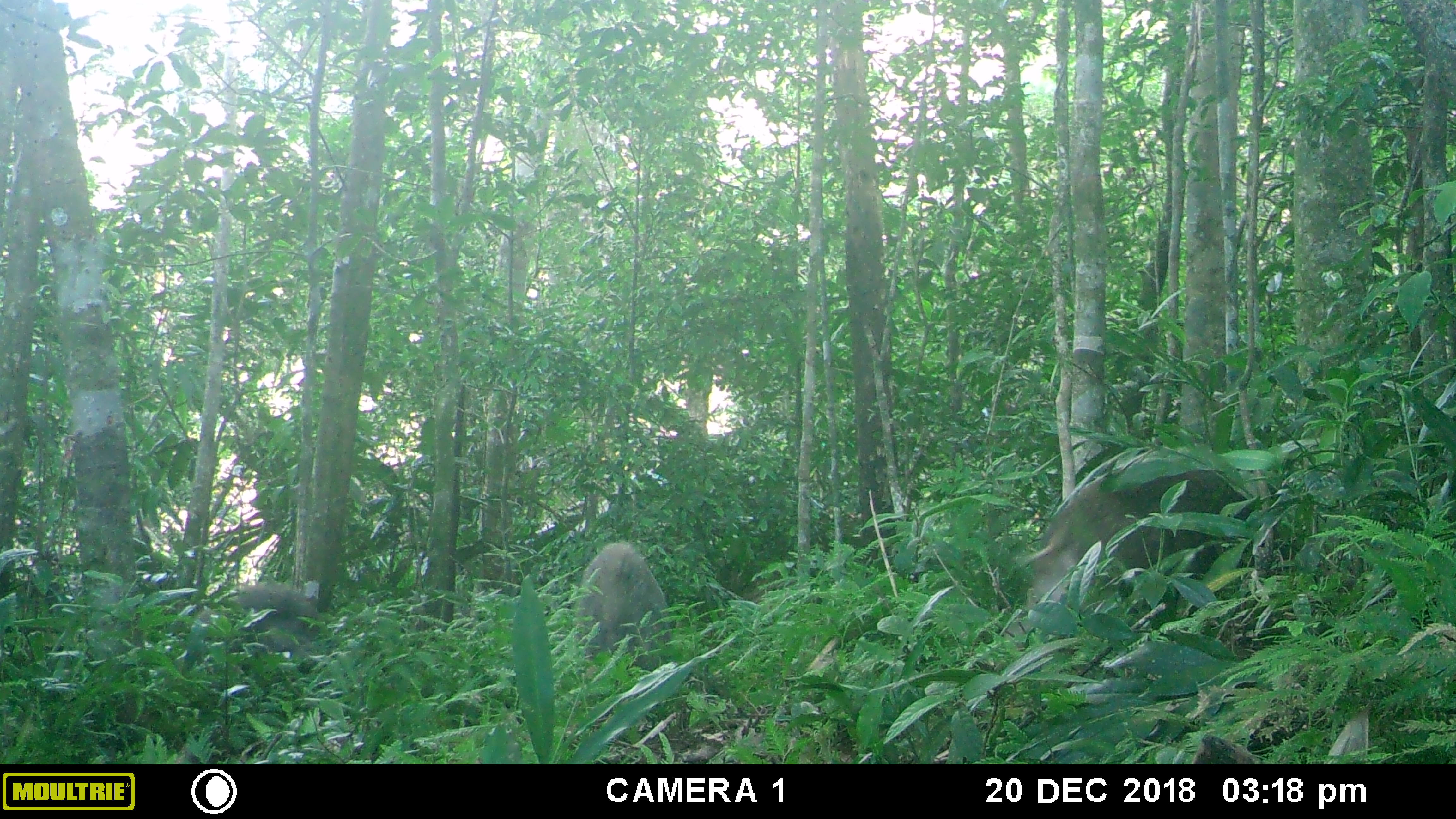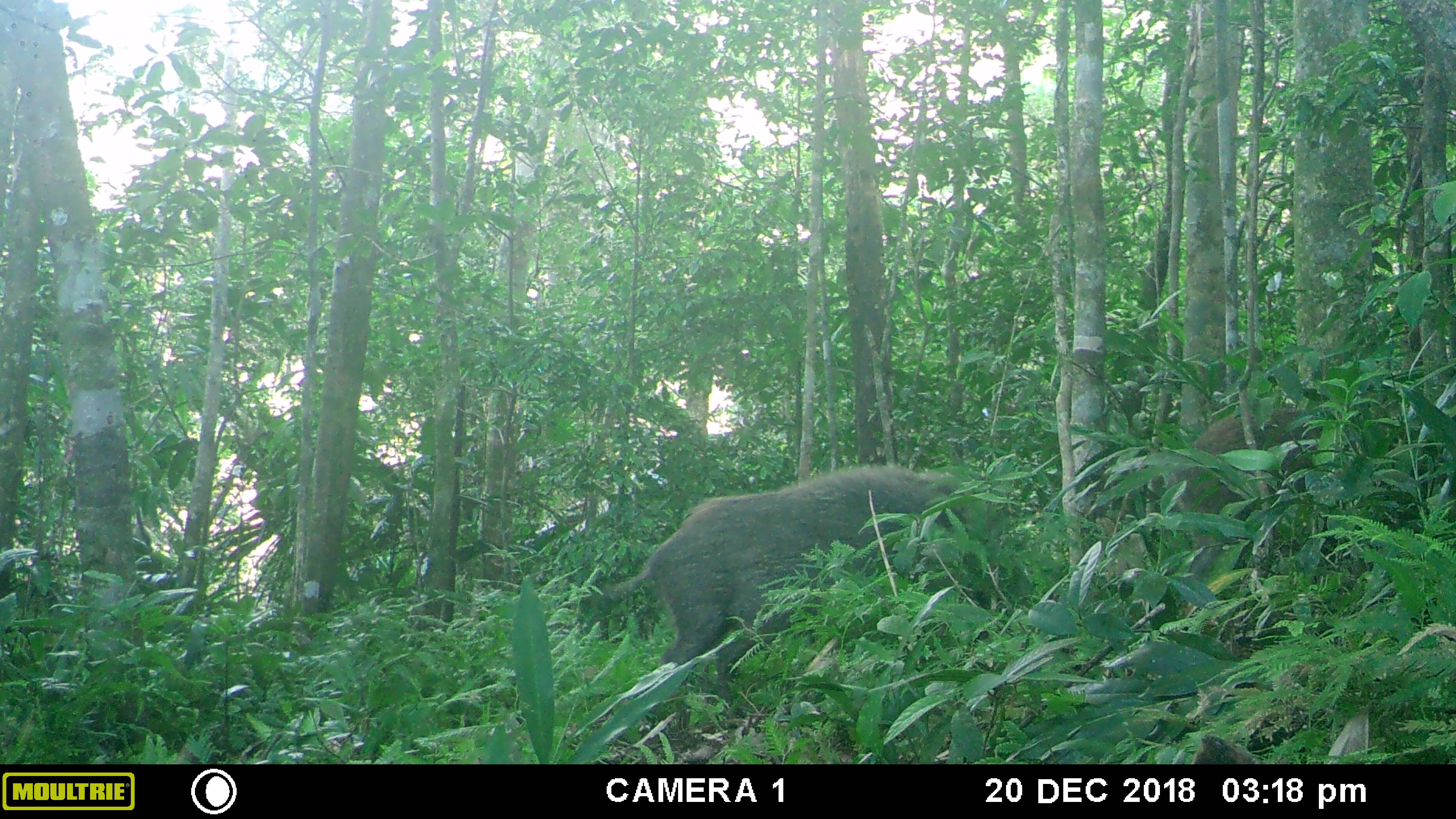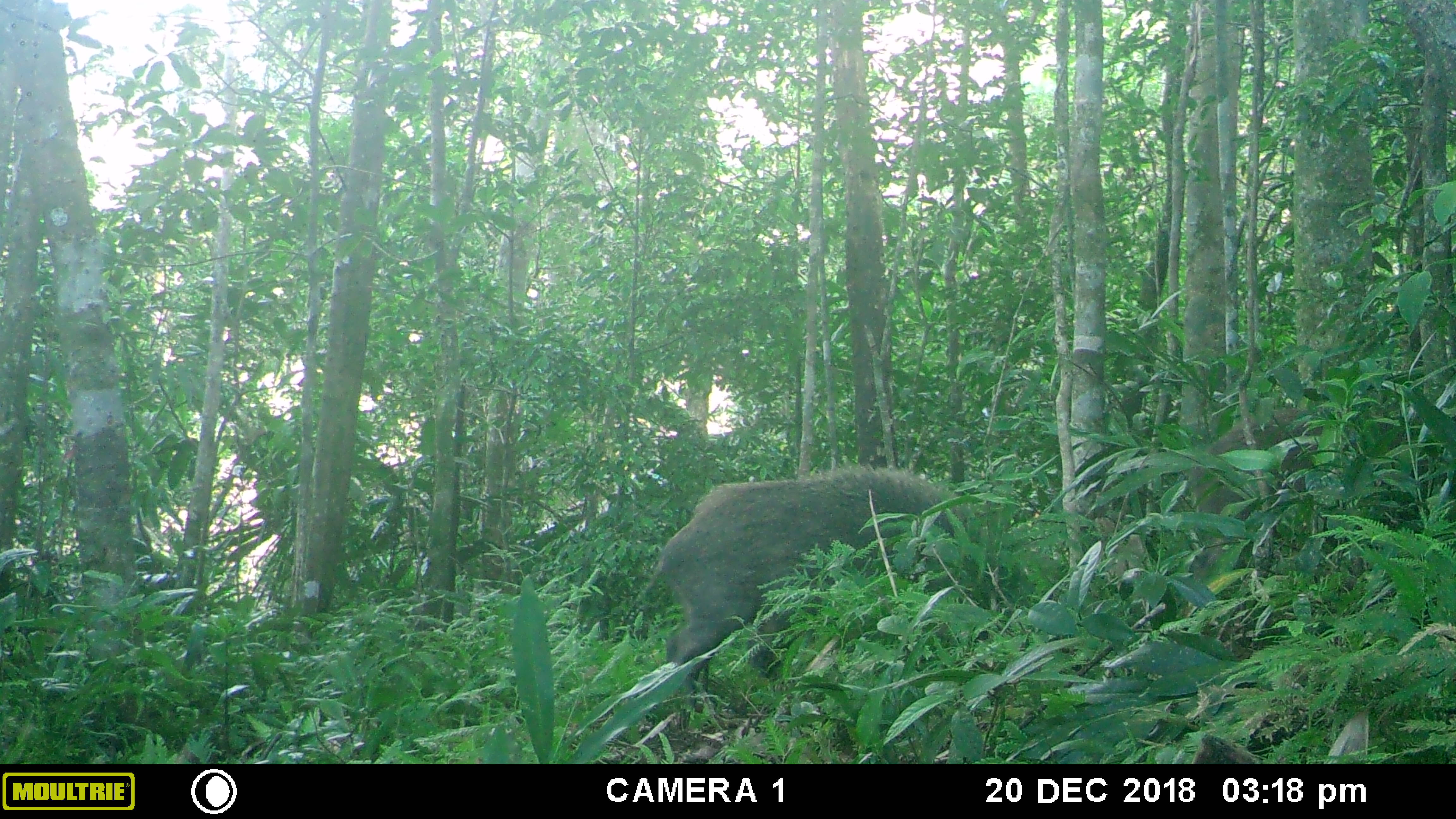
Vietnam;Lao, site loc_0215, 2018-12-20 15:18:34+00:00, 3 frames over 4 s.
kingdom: Animalia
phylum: Chordata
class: Mammalia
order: Artiodactyla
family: Suidae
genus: Sus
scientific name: Sus scrofa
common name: eurasian wild pig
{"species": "eurasian wild pig (Sus scrofa)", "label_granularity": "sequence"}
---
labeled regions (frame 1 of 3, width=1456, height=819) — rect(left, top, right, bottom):
eurasian wild pig: rect(1023, 469, 1279, 618); rect(175, 583, 321, 675); rect(575, 542, 676, 671)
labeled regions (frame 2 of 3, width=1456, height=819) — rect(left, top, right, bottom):
eurasian wild pig: rect(607, 463, 1019, 705); rect(1163, 402, 1438, 587)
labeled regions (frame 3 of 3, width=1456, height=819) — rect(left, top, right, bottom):
eurasian wild pig: rect(644, 463, 966, 709); rect(1183, 411, 1326, 583)